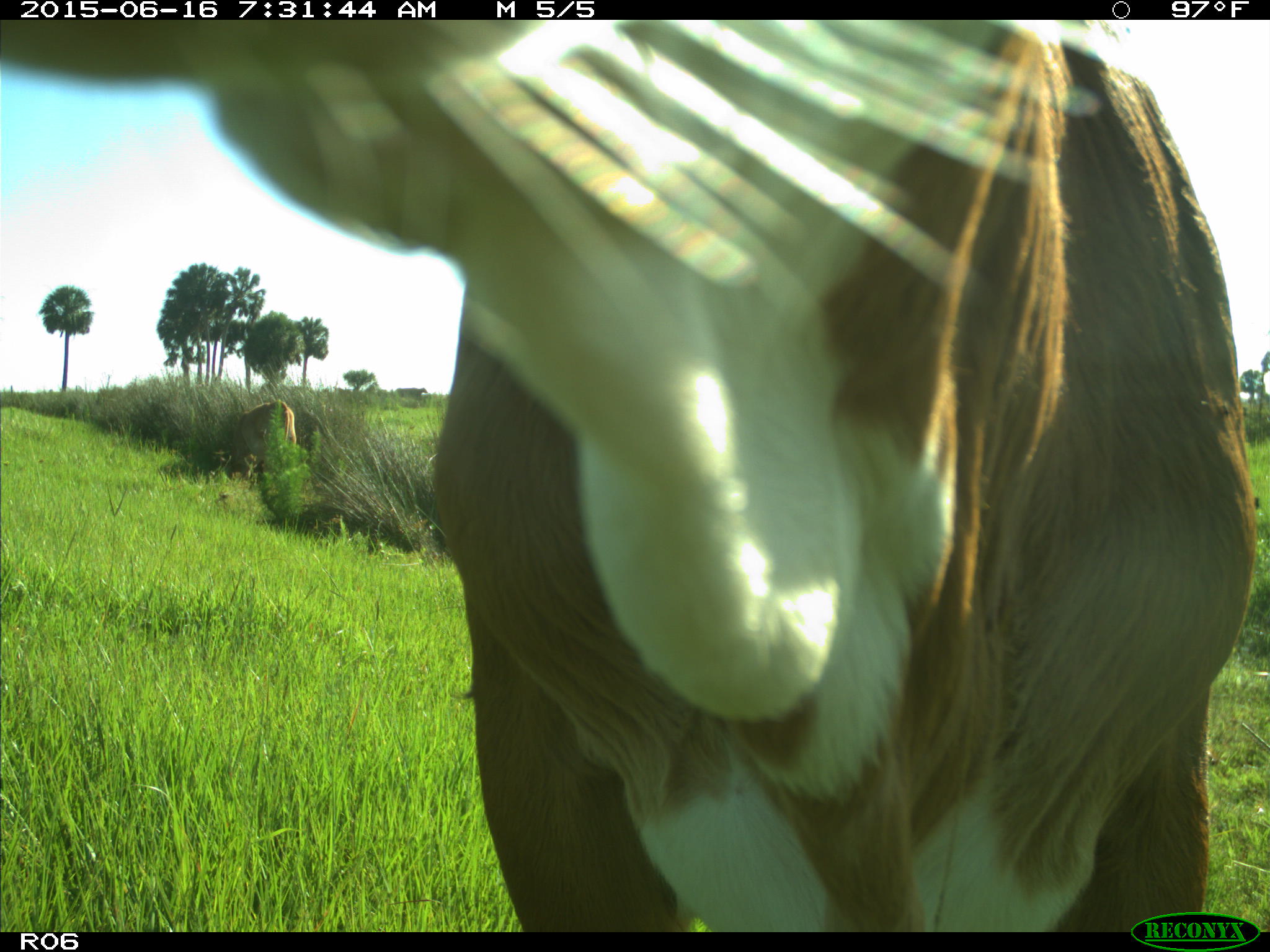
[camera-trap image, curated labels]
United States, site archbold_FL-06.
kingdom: Animalia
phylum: Chordata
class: Mammalia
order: Artiodactyla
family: Bovidae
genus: Bos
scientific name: Bos taurus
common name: domestic cow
Bos taurus (domestic cow).